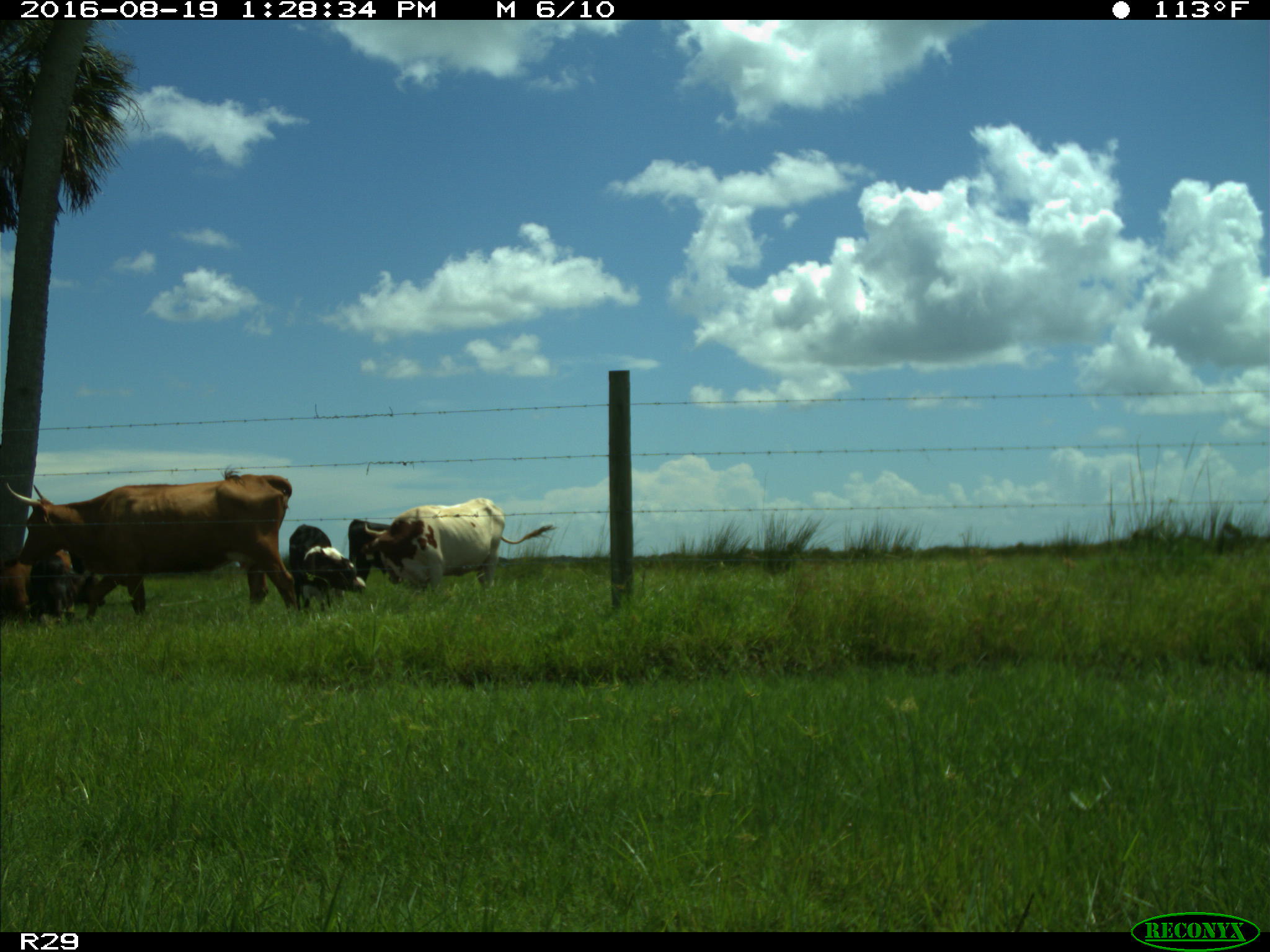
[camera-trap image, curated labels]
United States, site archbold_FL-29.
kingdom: Animalia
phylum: Chordata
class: Mammalia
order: Artiodactyla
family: Bovidae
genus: Bos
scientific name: Bos taurus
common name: domestic cow